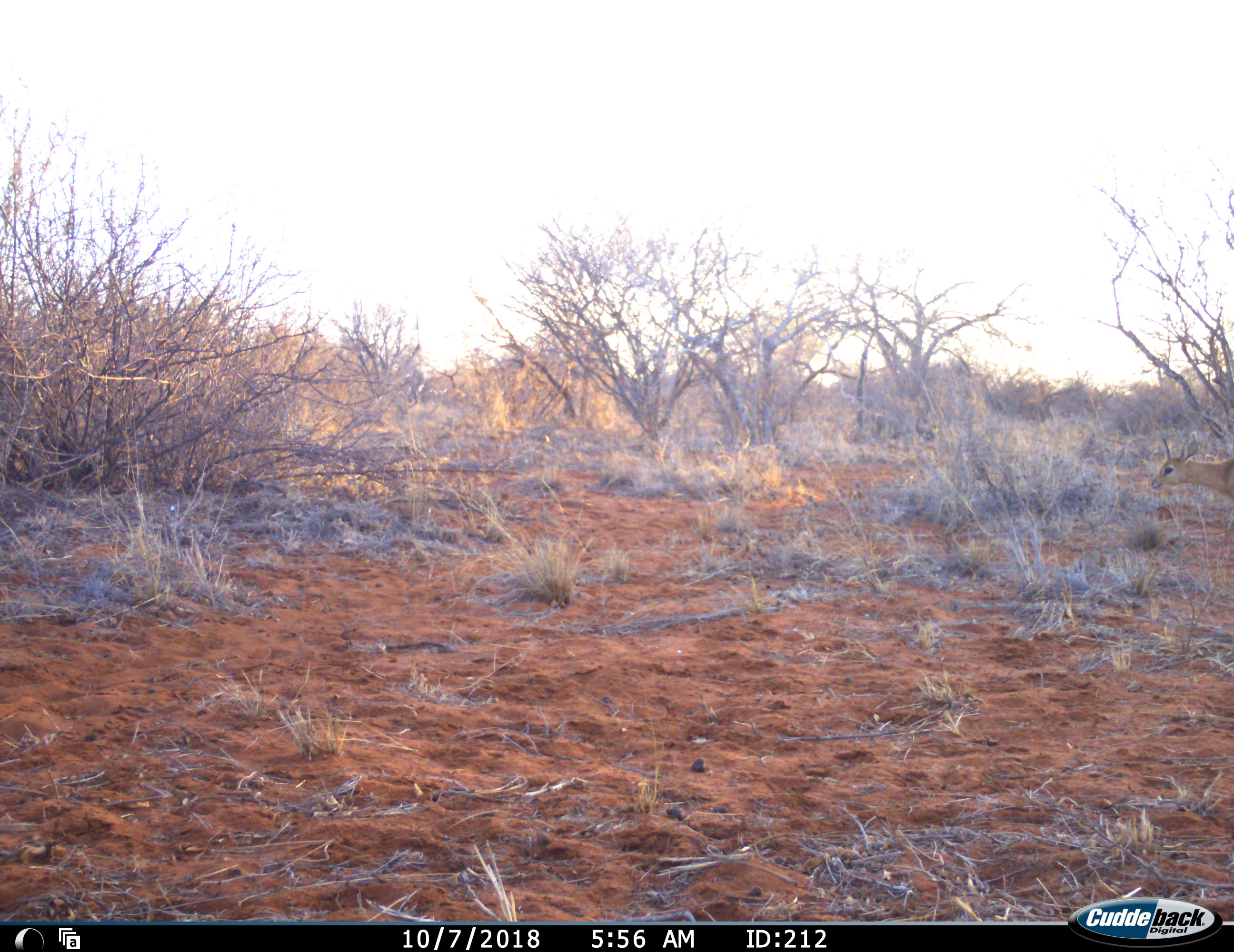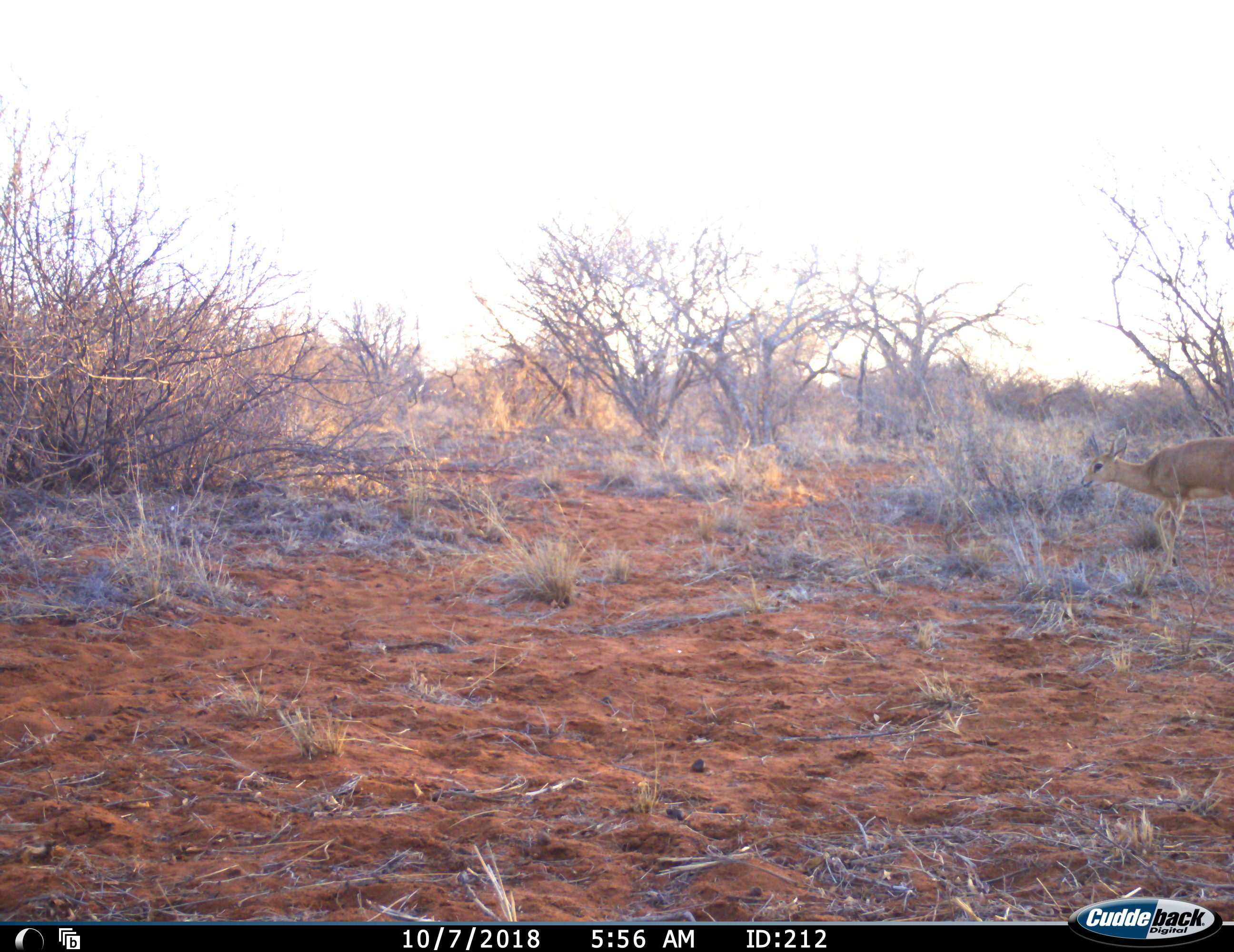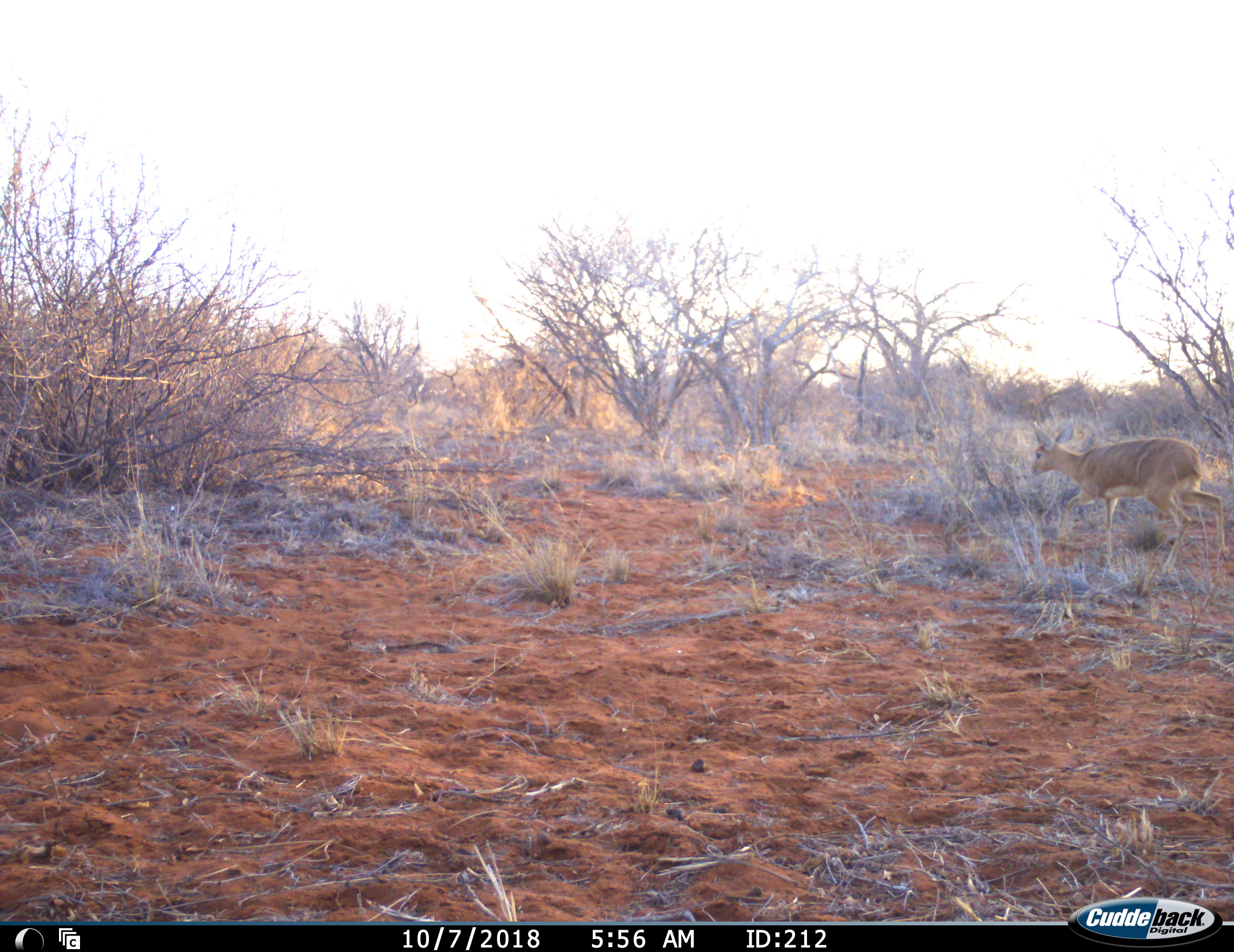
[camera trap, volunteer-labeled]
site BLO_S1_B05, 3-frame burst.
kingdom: Animalia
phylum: Chordata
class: Mammalia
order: Artiodactyla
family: Bovidae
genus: Raphicerus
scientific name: Raphicerus campestris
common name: steenbok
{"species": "steenbok (Raphicerus campestris)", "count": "1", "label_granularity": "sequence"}